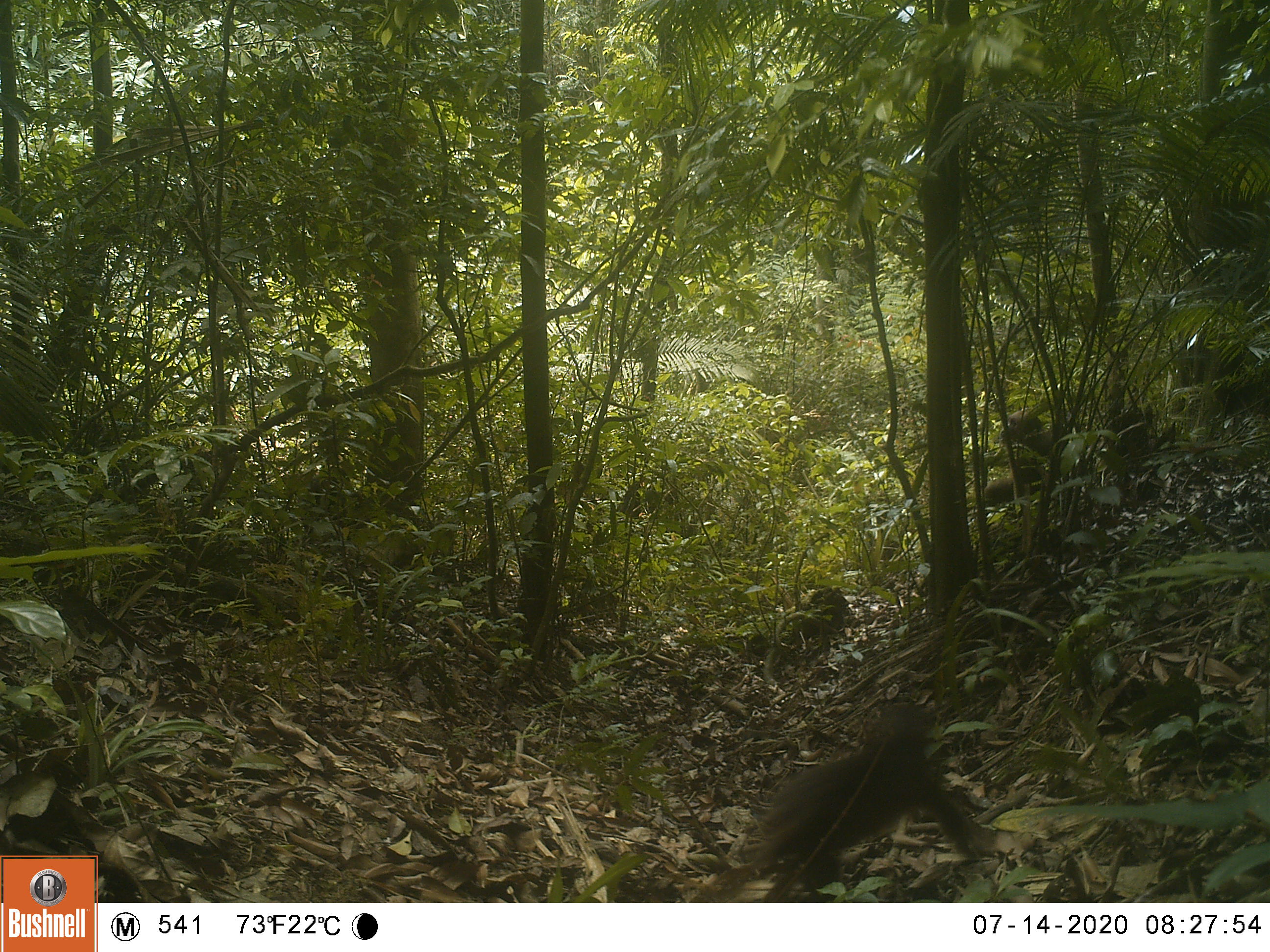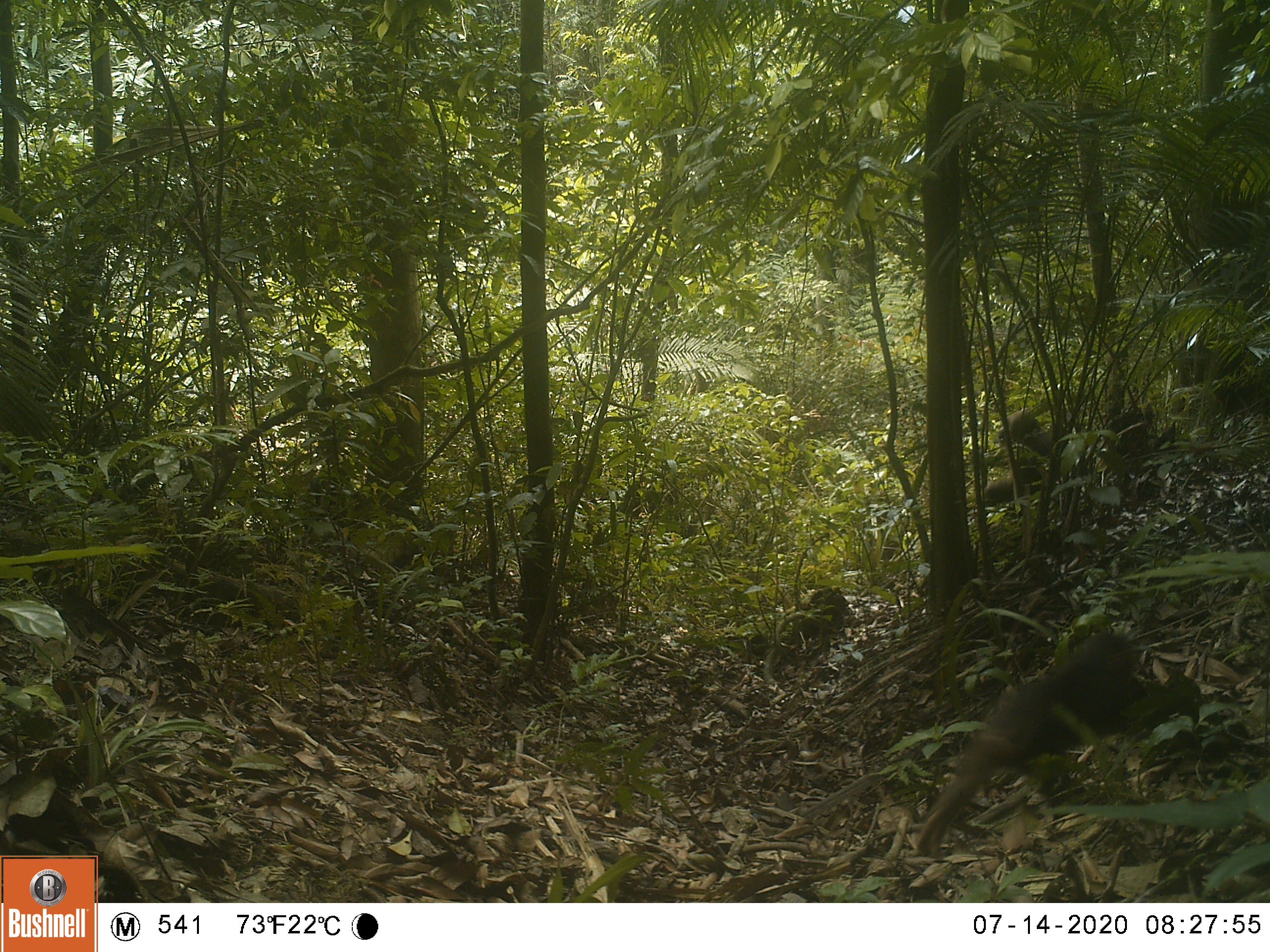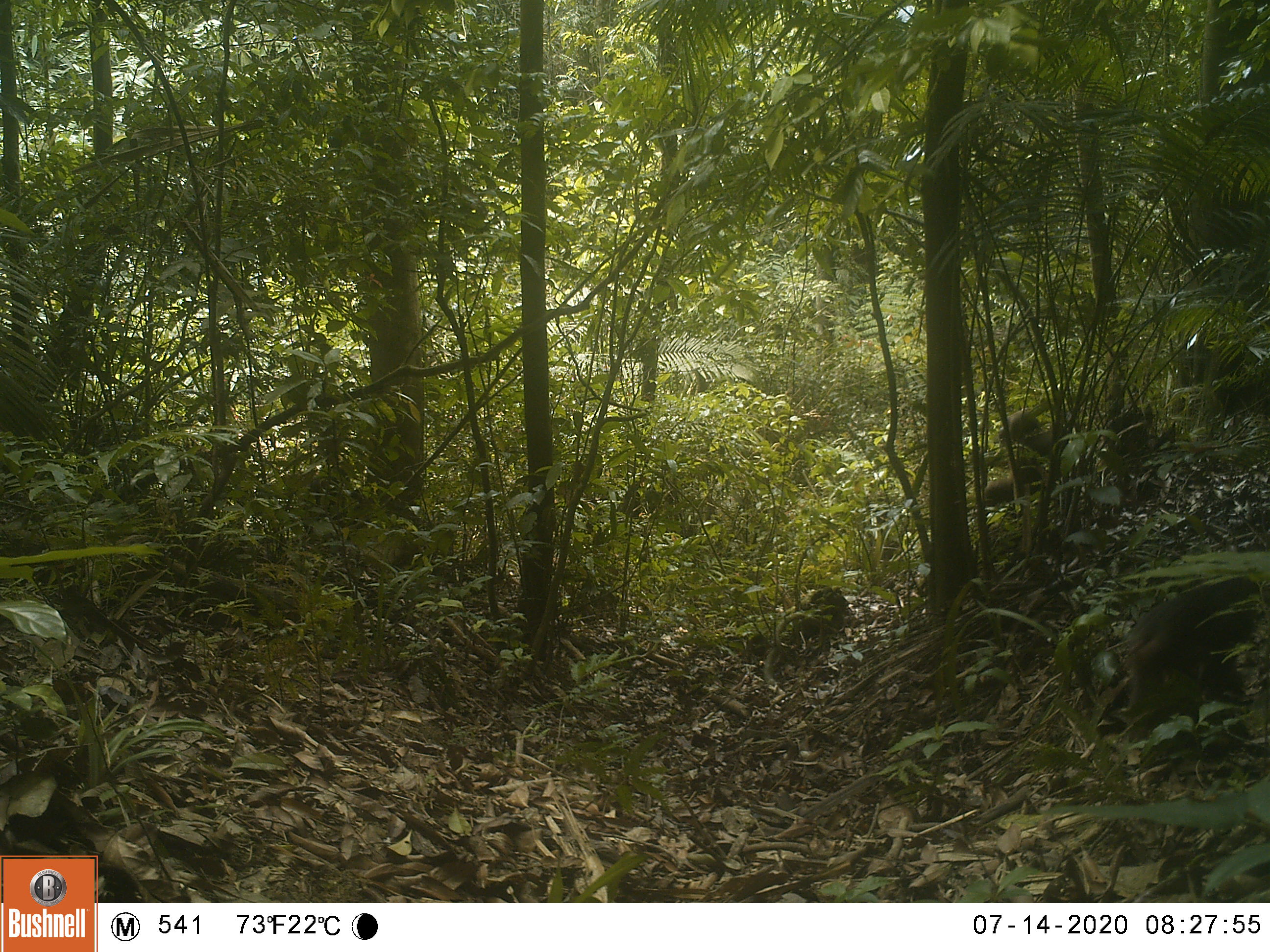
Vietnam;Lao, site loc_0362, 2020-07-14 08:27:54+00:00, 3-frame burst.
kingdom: Animalia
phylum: Chordata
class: Mammalia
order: Primates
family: Cercopithecidae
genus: Macaca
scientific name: Macaca arctoides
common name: stump-tailed macaque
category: stump tailed macaque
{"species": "stump tailed macaque (stump-tailed macaque) (Macaca arctoides)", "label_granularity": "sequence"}